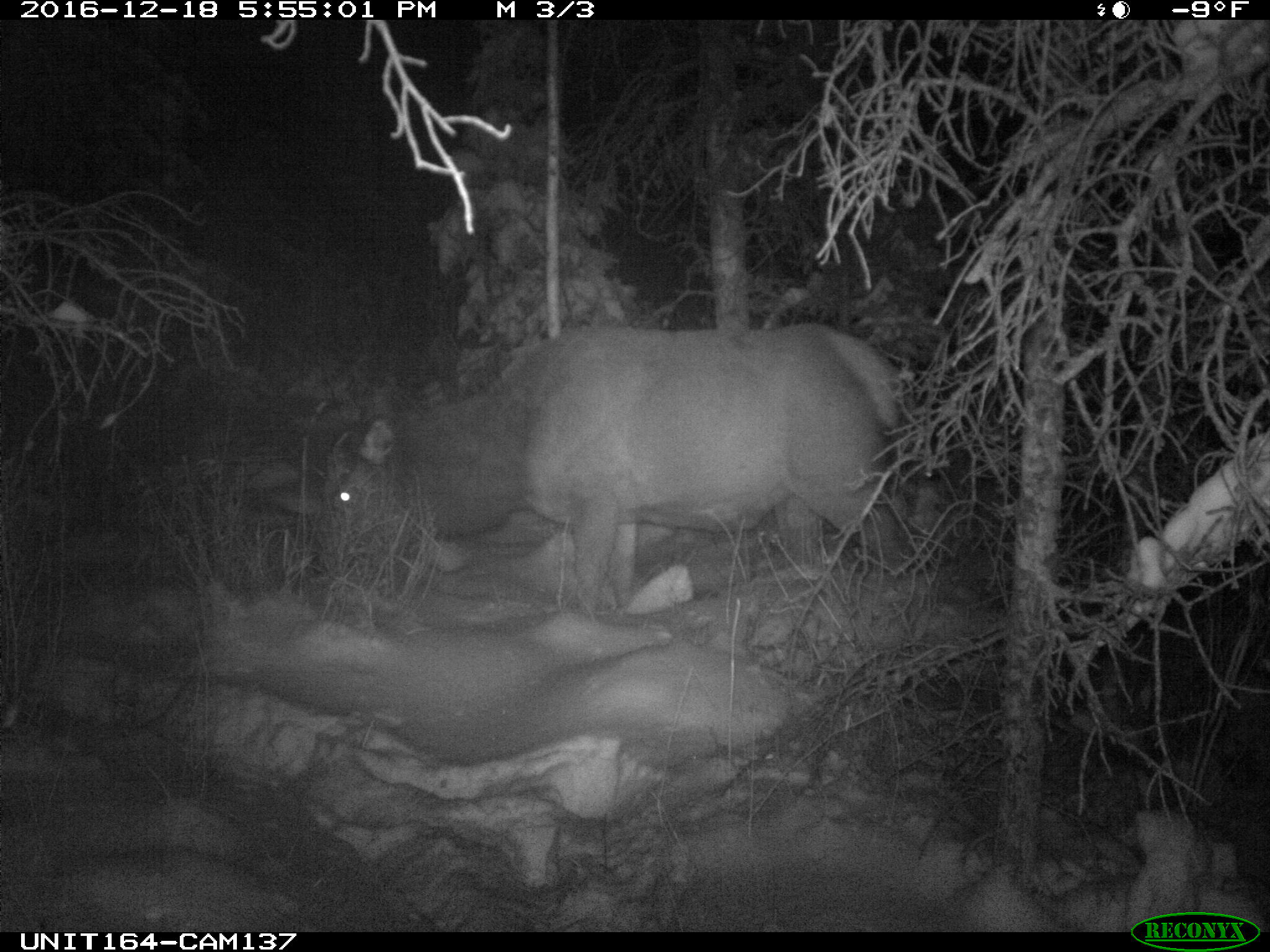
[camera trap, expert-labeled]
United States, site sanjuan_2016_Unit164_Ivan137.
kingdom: Animalia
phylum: Chordata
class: Mammalia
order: Artiodactyla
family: Cervidae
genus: Cervus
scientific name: Cervus elaphus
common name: red deer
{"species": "Cervus elaphus (red deer)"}